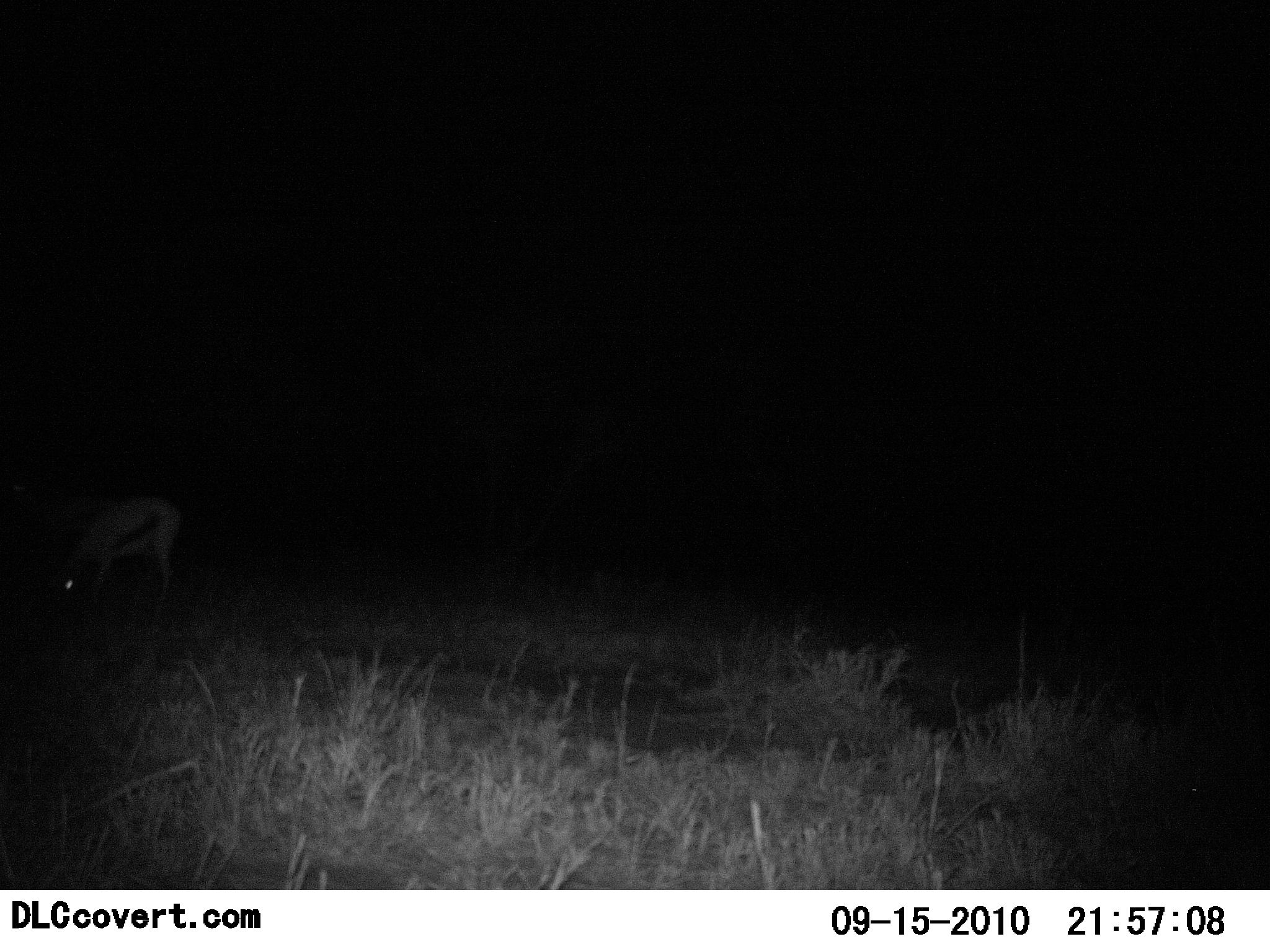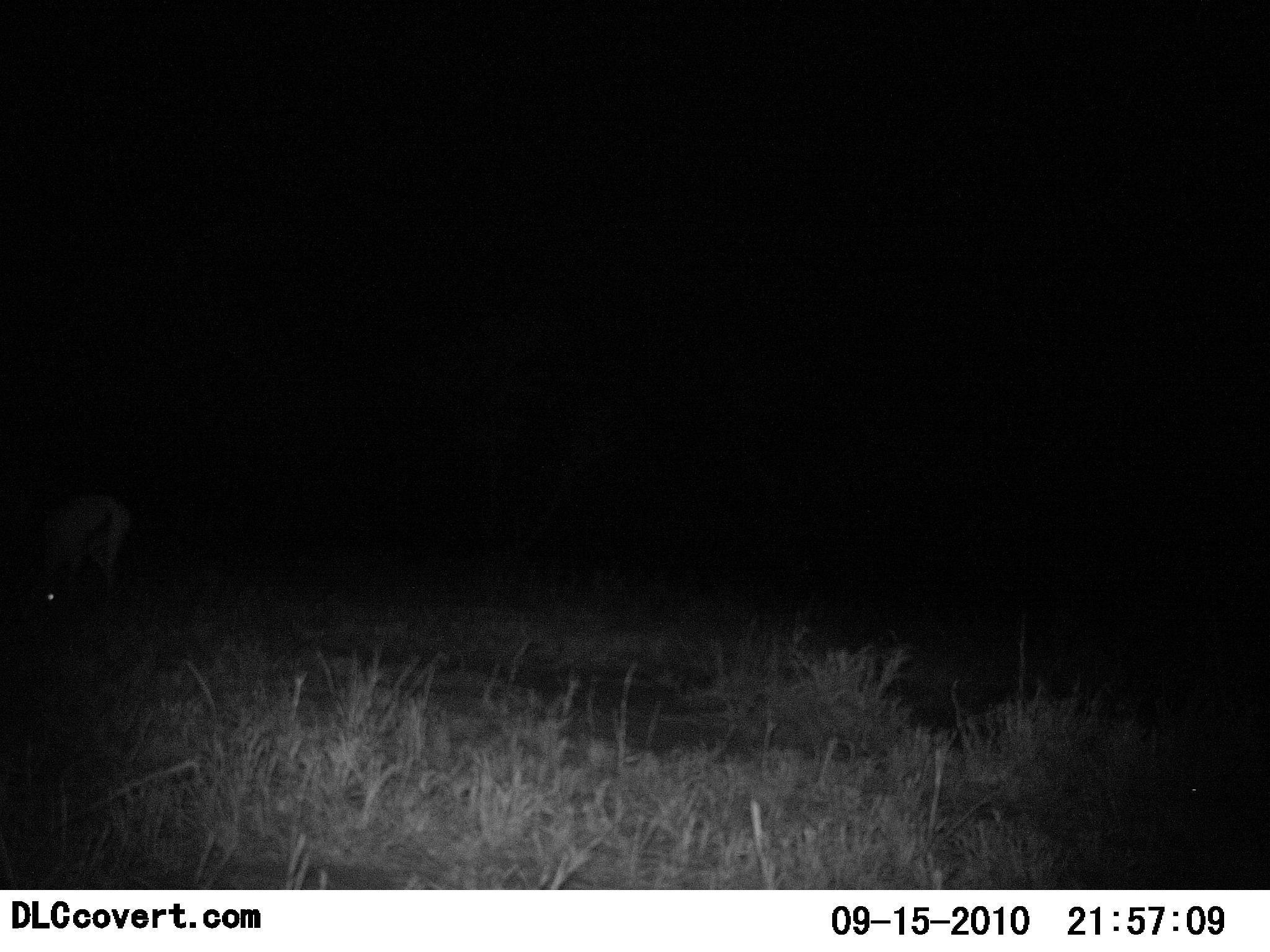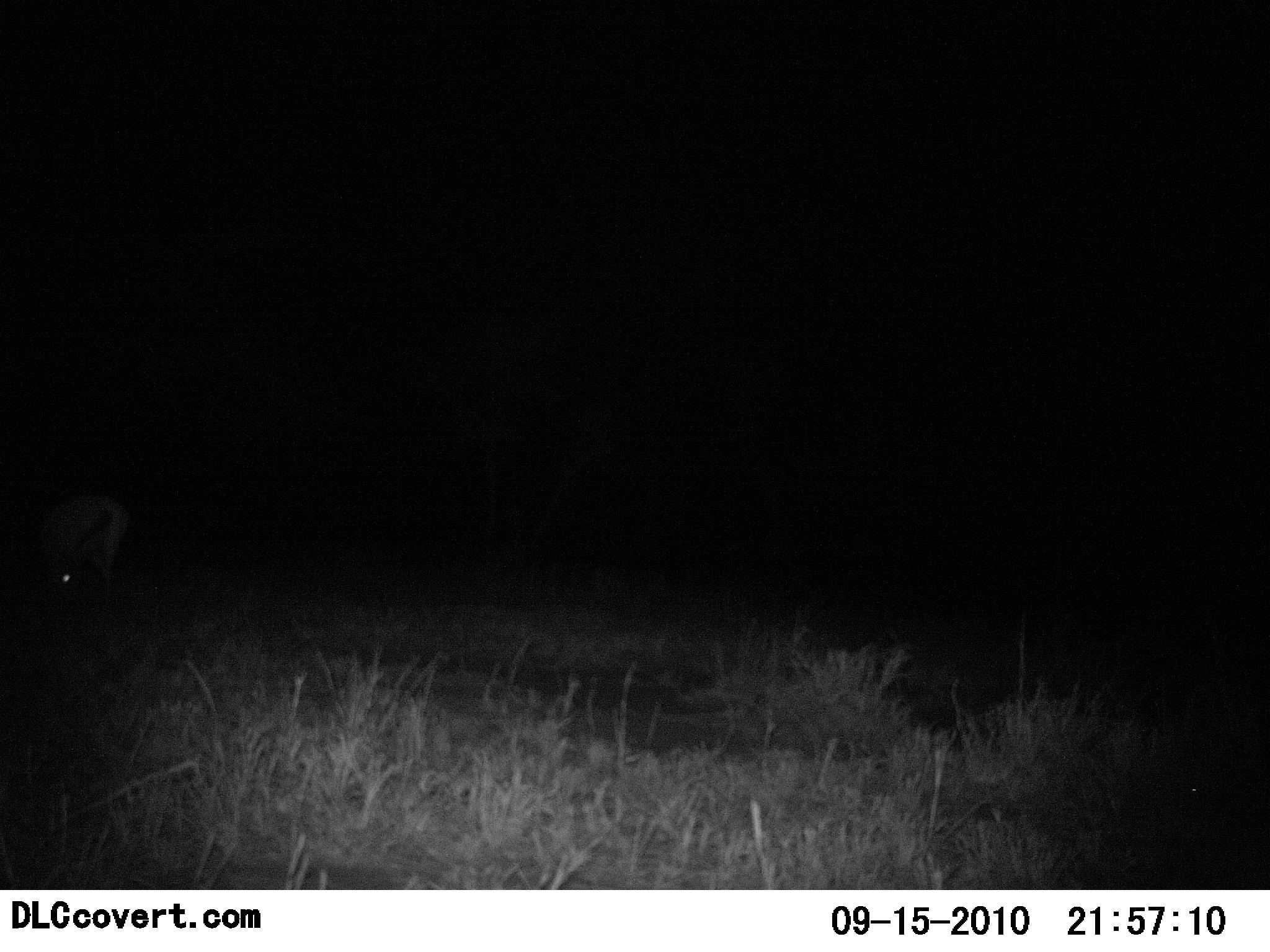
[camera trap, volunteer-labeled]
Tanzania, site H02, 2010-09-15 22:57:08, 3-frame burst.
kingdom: Animalia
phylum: Chordata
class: Mammalia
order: Artiodactyla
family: Bovidae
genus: Eudorcas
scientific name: Eudorcas thomsonii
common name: thomson's gazelle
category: gazellethomsons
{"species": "gazellethomsons (thomson's gazelle) (Eudorcas thomsonii)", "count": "1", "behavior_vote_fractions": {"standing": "23%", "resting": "0%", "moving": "31%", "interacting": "0%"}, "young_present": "0%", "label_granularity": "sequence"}